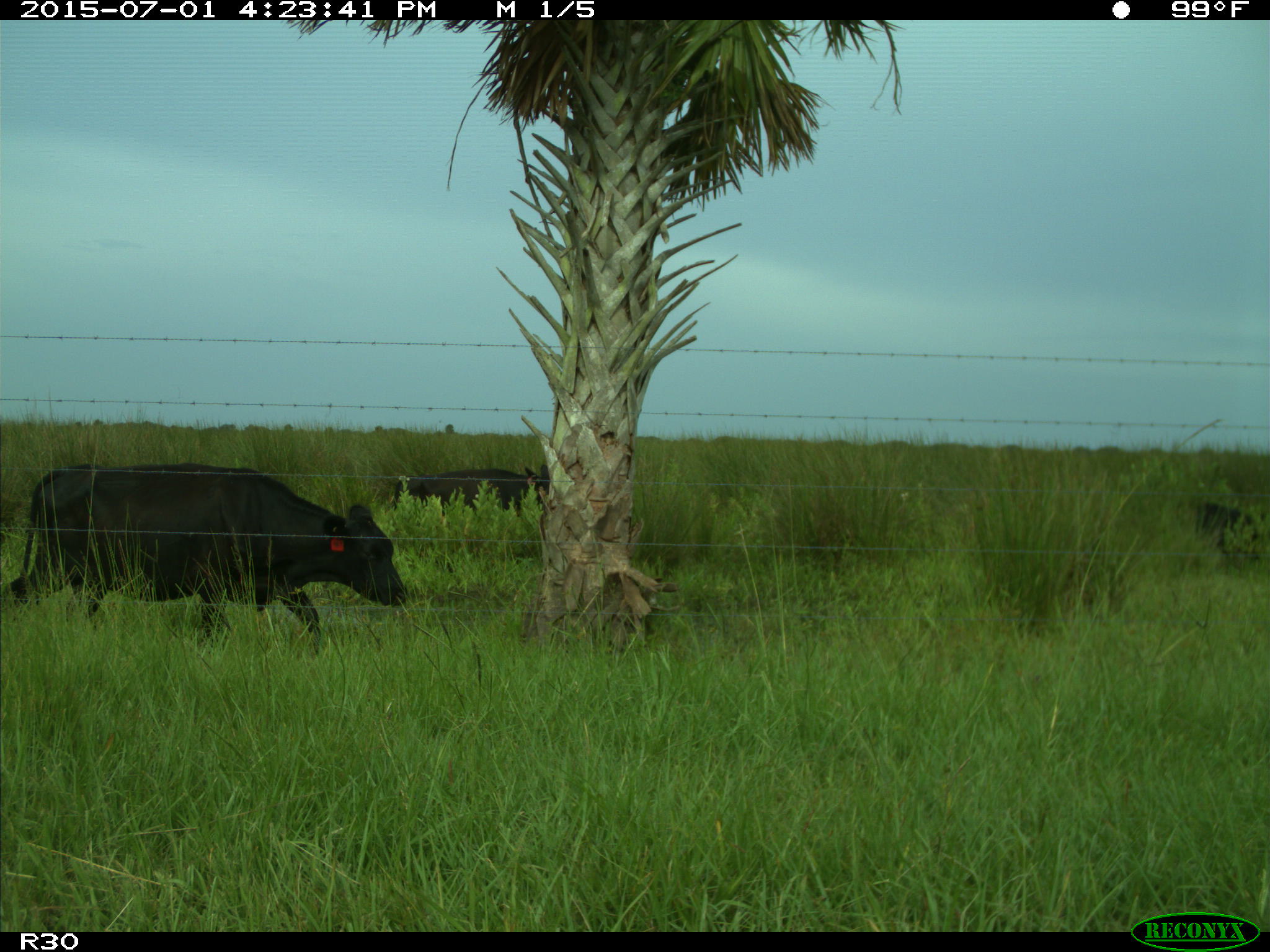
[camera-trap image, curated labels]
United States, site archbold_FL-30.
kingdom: Animalia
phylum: Chordata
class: Mammalia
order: Artiodactyla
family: Bovidae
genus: Bos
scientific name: Bos taurus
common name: domestic cow